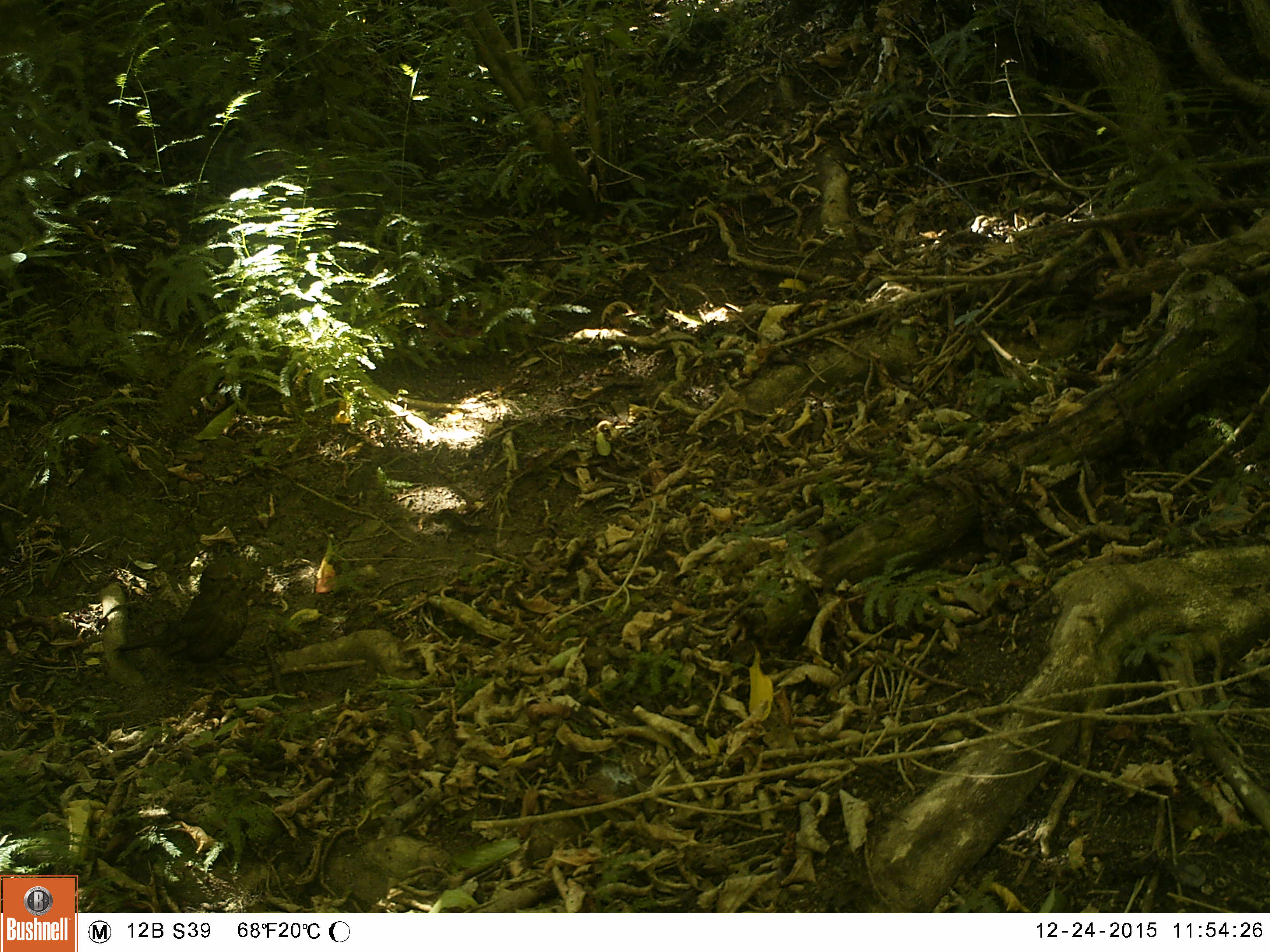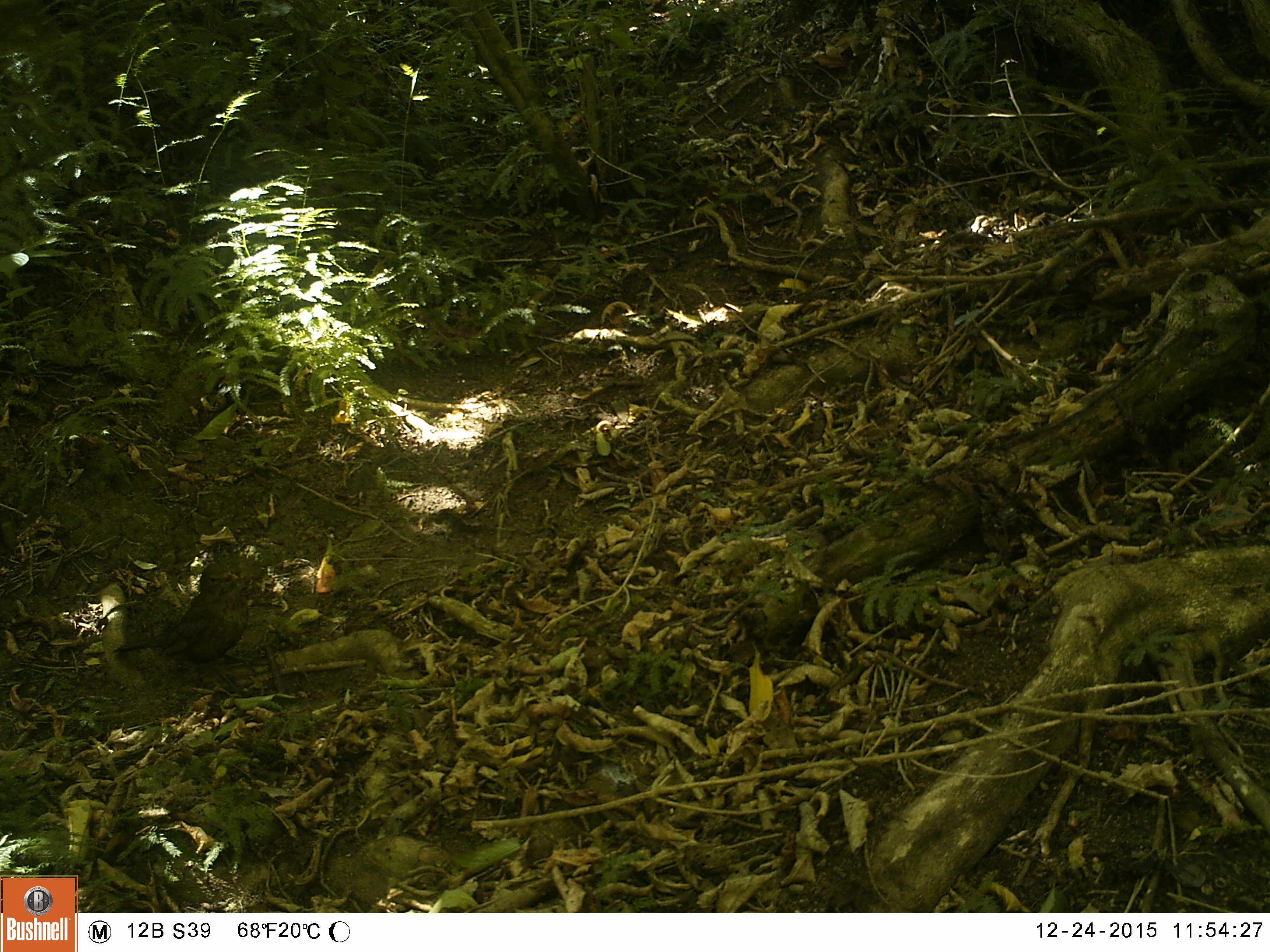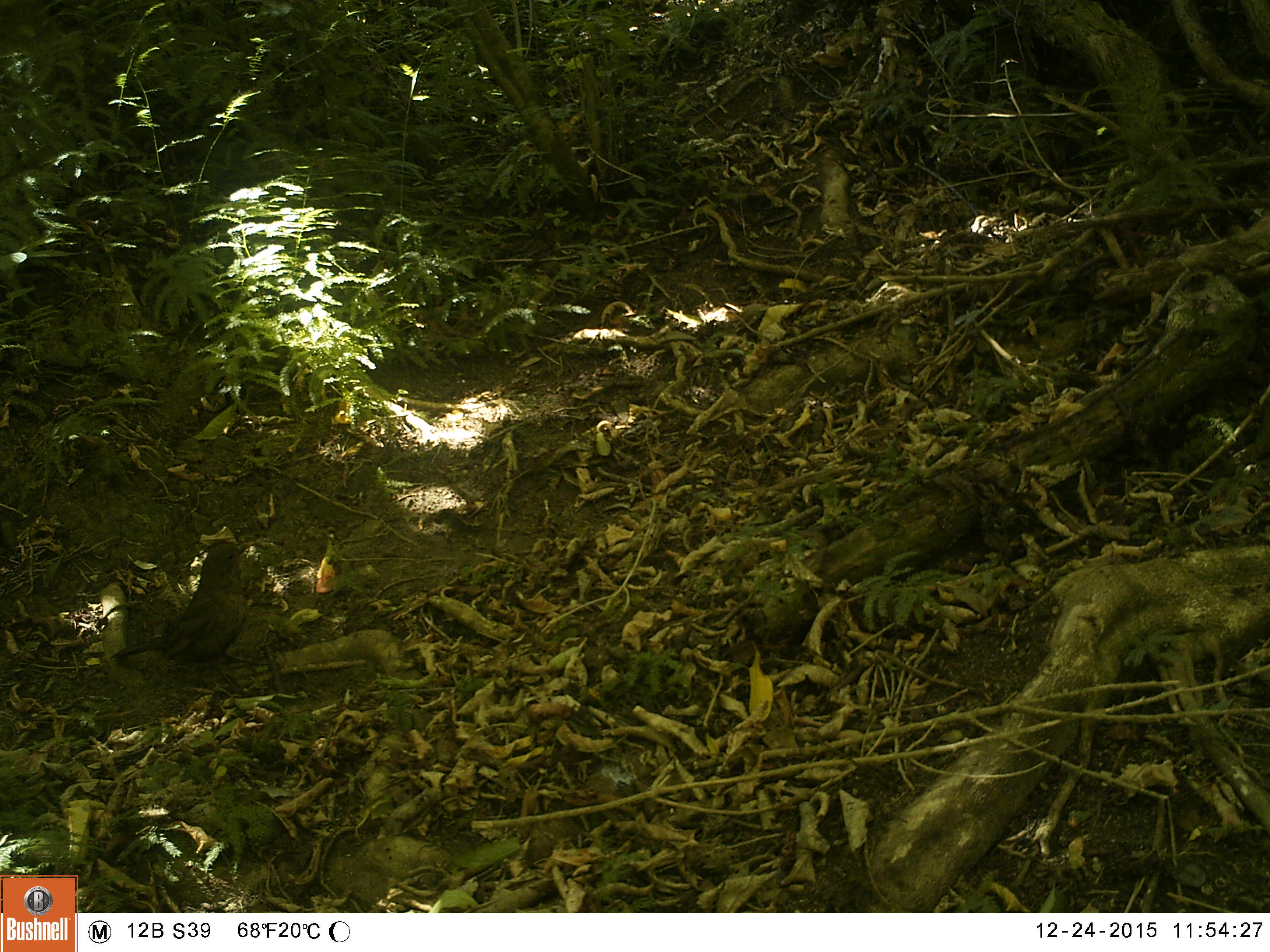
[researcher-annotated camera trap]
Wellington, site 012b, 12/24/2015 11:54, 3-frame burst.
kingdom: Animalia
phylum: Chordata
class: Aves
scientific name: Aves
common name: bird